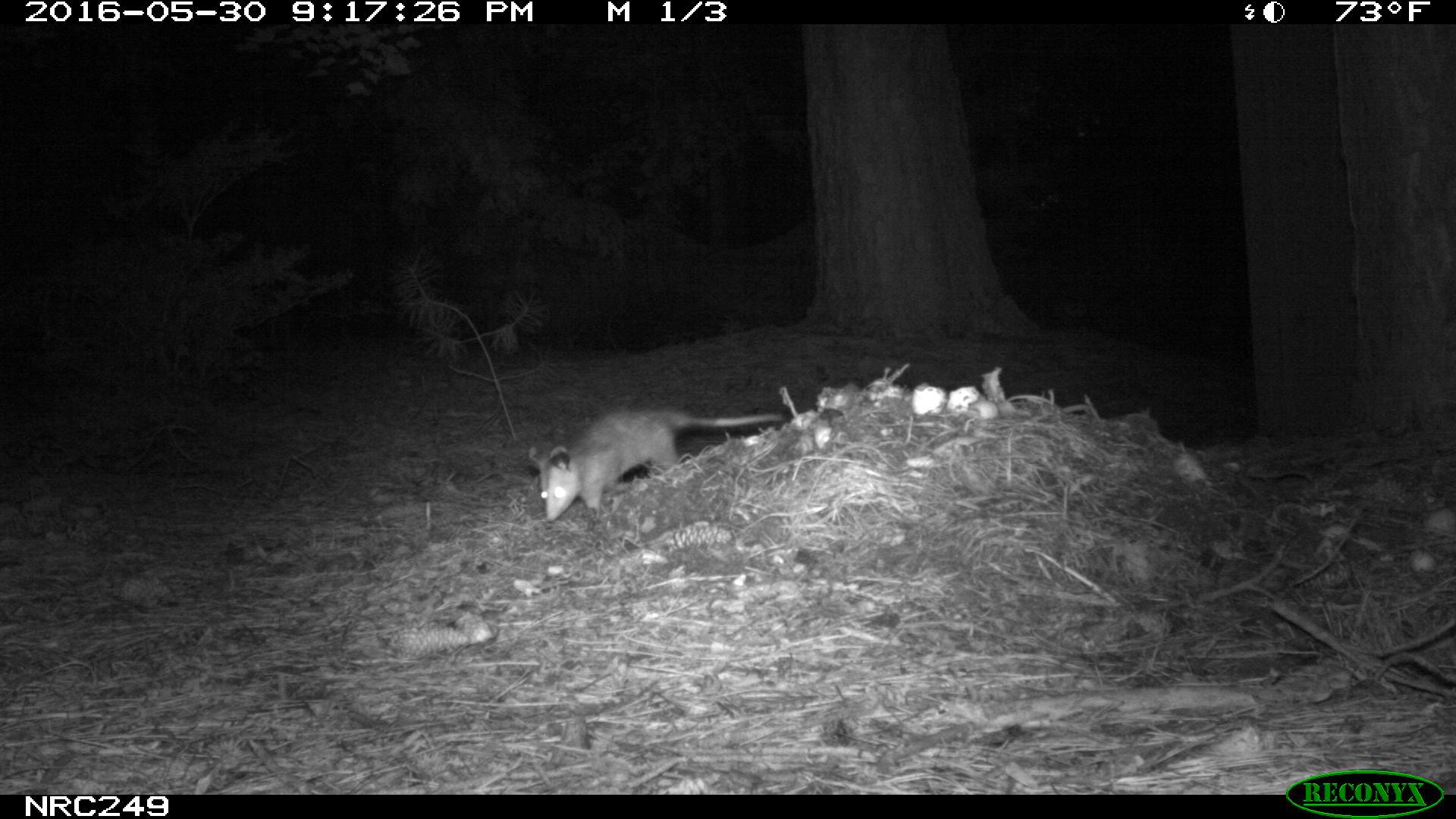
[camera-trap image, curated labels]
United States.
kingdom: Animalia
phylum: Chordata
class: Mammalia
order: Didelphimorphia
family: Didelphidae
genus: Didelphis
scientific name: Didelphis virginiana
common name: virginia opossum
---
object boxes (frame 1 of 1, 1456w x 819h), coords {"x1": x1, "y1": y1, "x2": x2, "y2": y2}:
Virginia Opossum: {"x1": 524, "y1": 393, "x2": 787, "y2": 526}